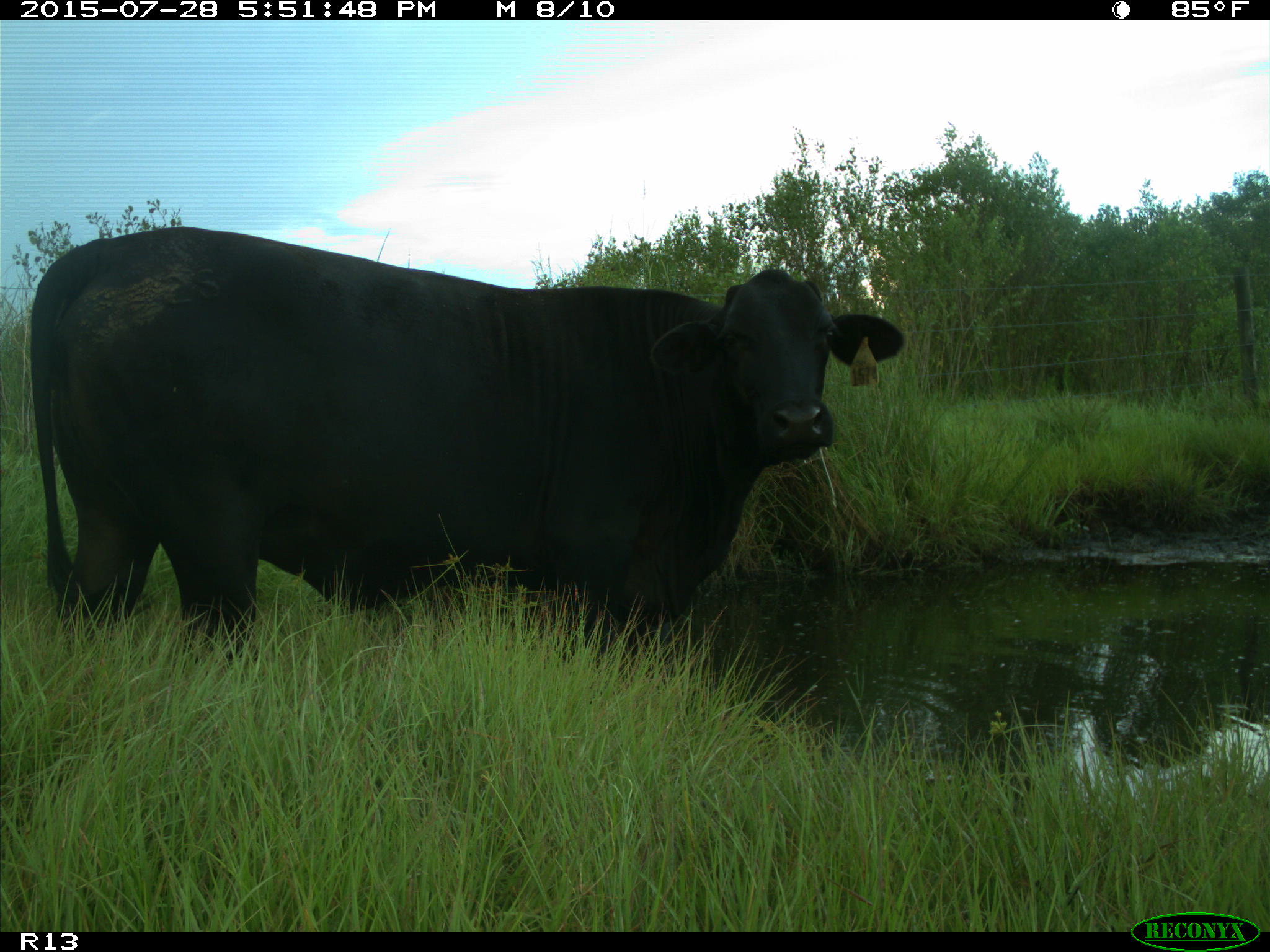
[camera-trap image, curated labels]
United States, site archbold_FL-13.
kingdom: Animalia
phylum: Chordata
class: Mammalia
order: Artiodactyla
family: Bovidae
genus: Bos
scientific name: Bos taurus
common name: domestic cow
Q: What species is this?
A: Bos taurus (domestic cow).